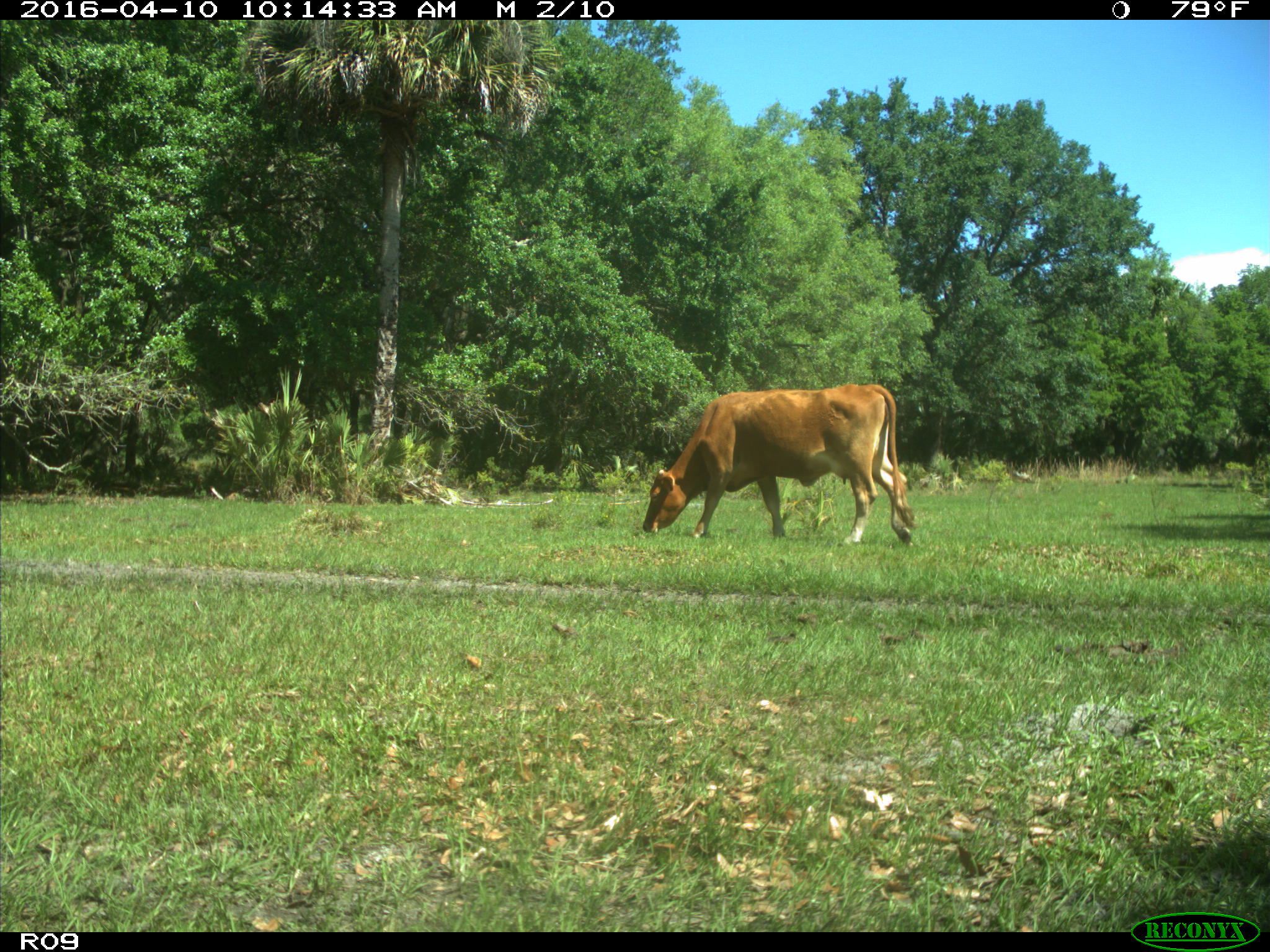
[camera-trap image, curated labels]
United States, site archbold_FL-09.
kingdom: Animalia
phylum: Chordata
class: Mammalia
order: Artiodactyla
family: Bovidae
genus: Bos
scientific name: Bos taurus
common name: domestic cow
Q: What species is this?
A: Bos taurus (domestic cow).